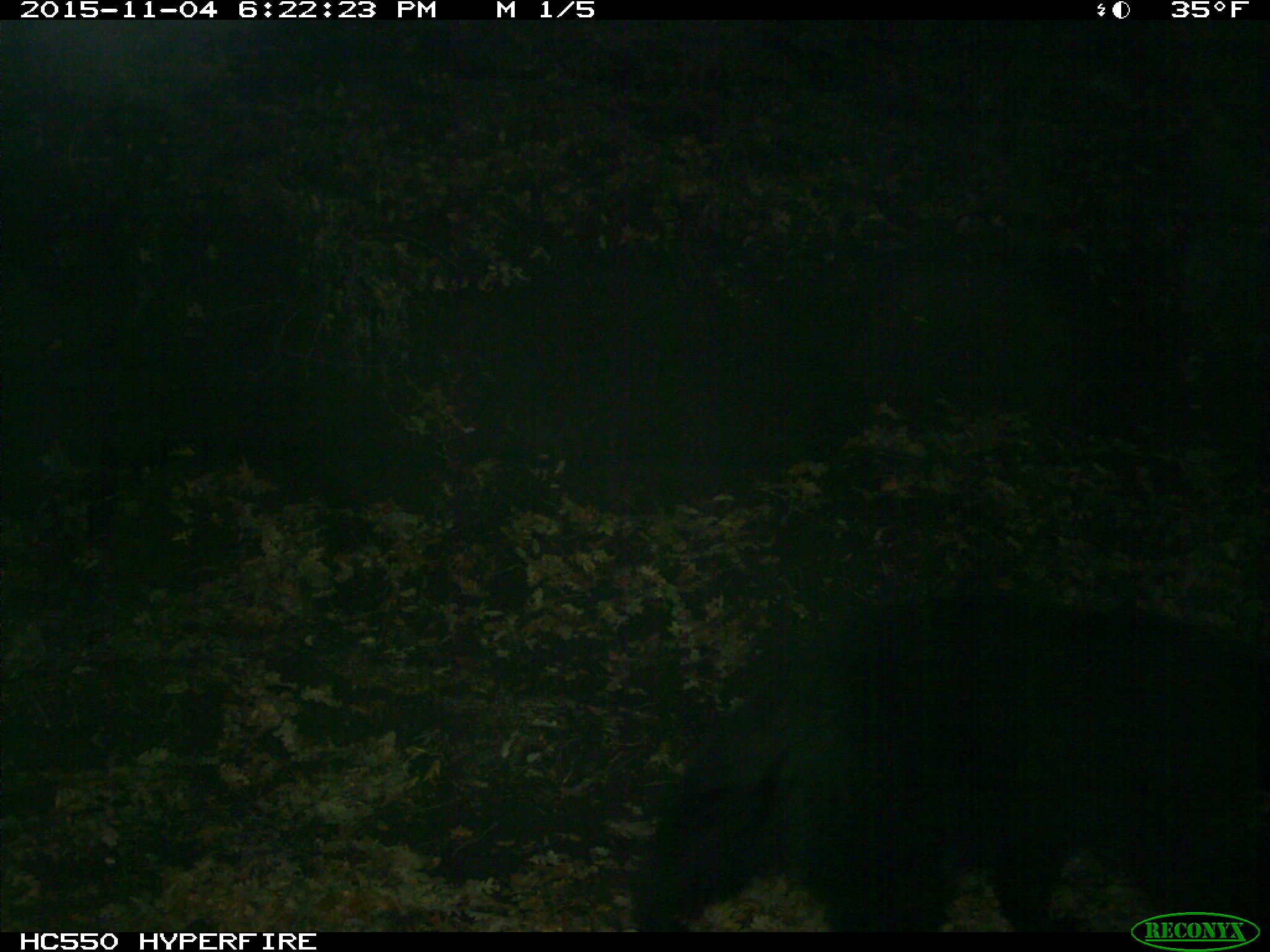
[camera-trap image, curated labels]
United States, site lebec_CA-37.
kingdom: Animalia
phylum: Chordata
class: Mammalia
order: Carnivora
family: Ursidae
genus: Ursus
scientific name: Ursus americanus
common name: american black bear